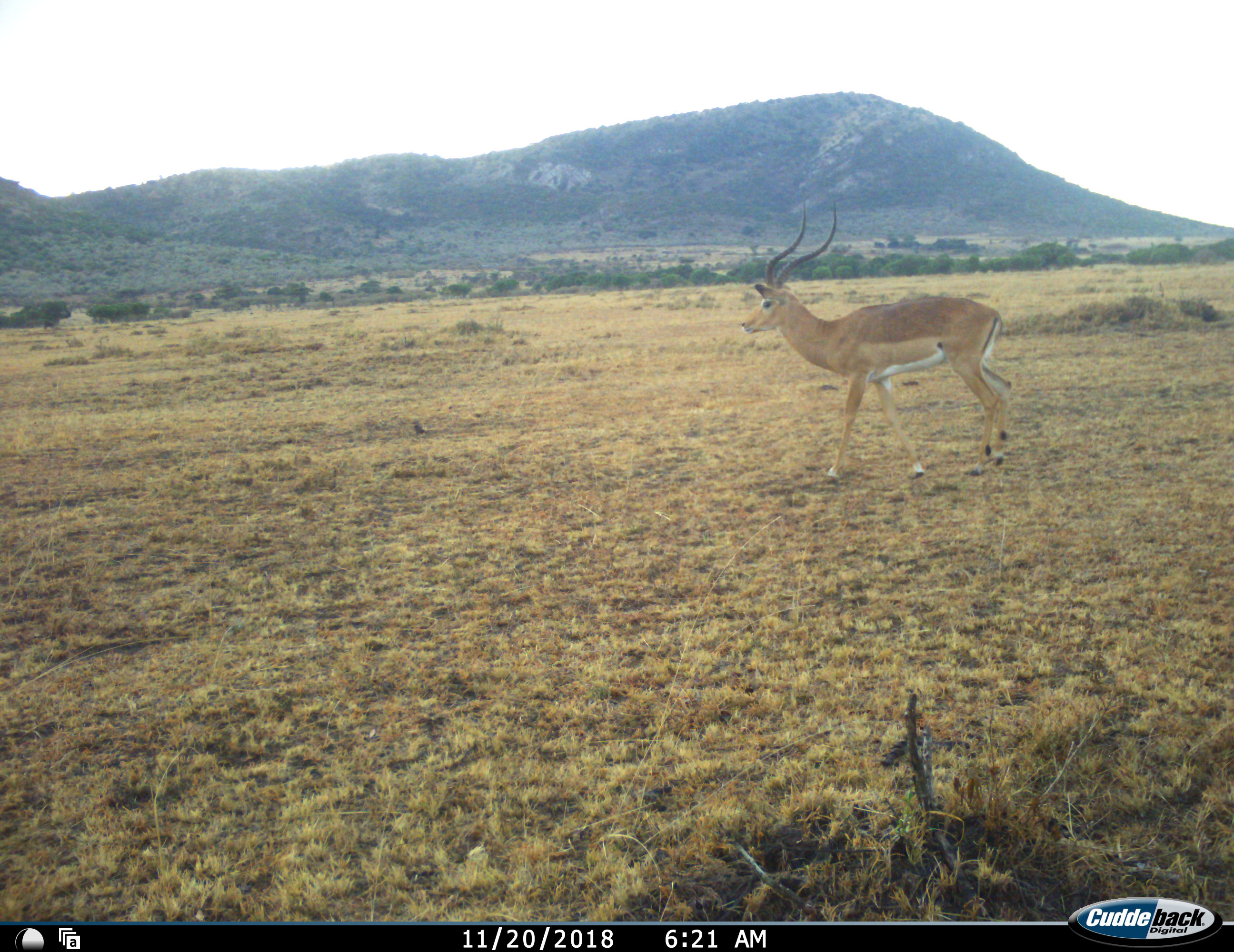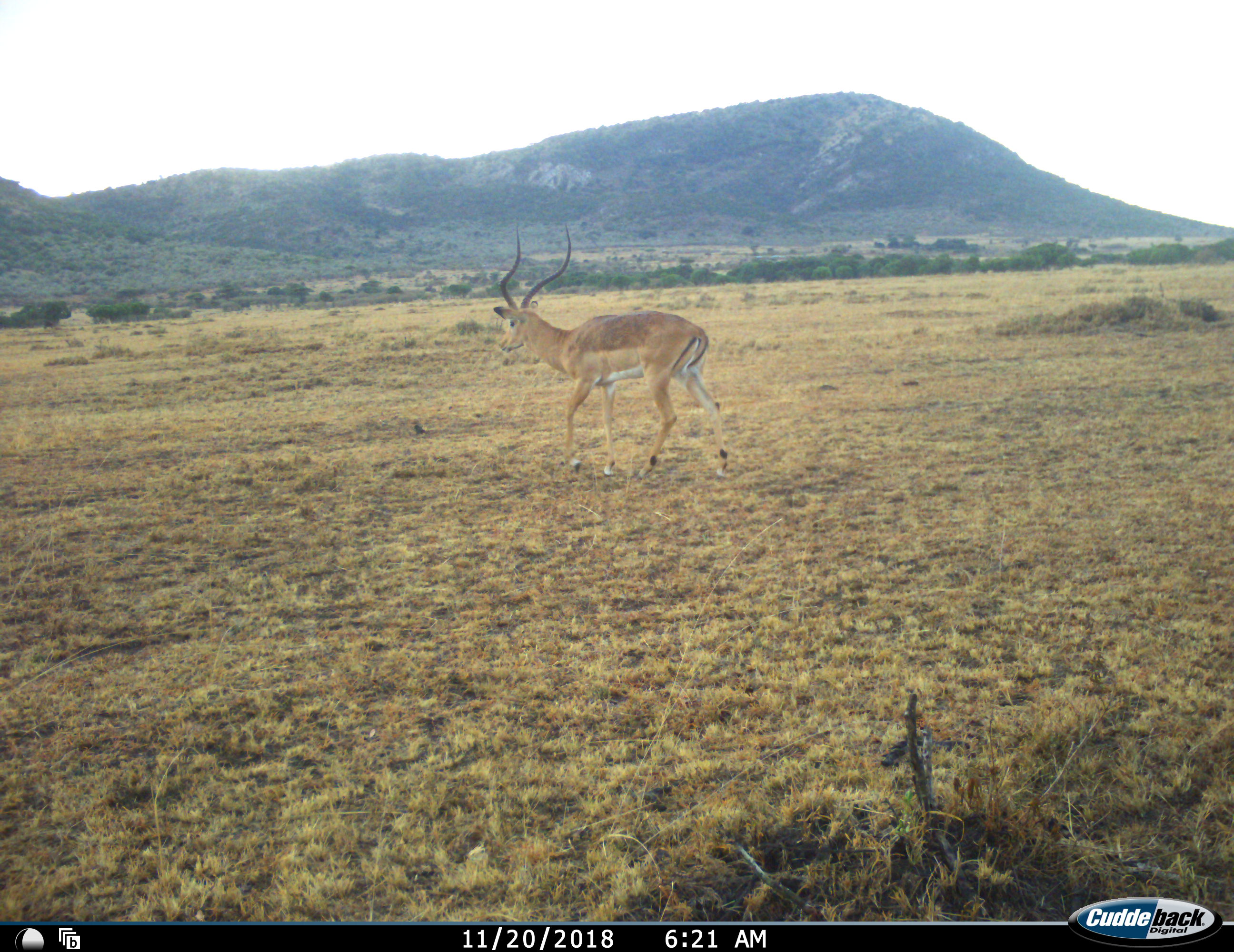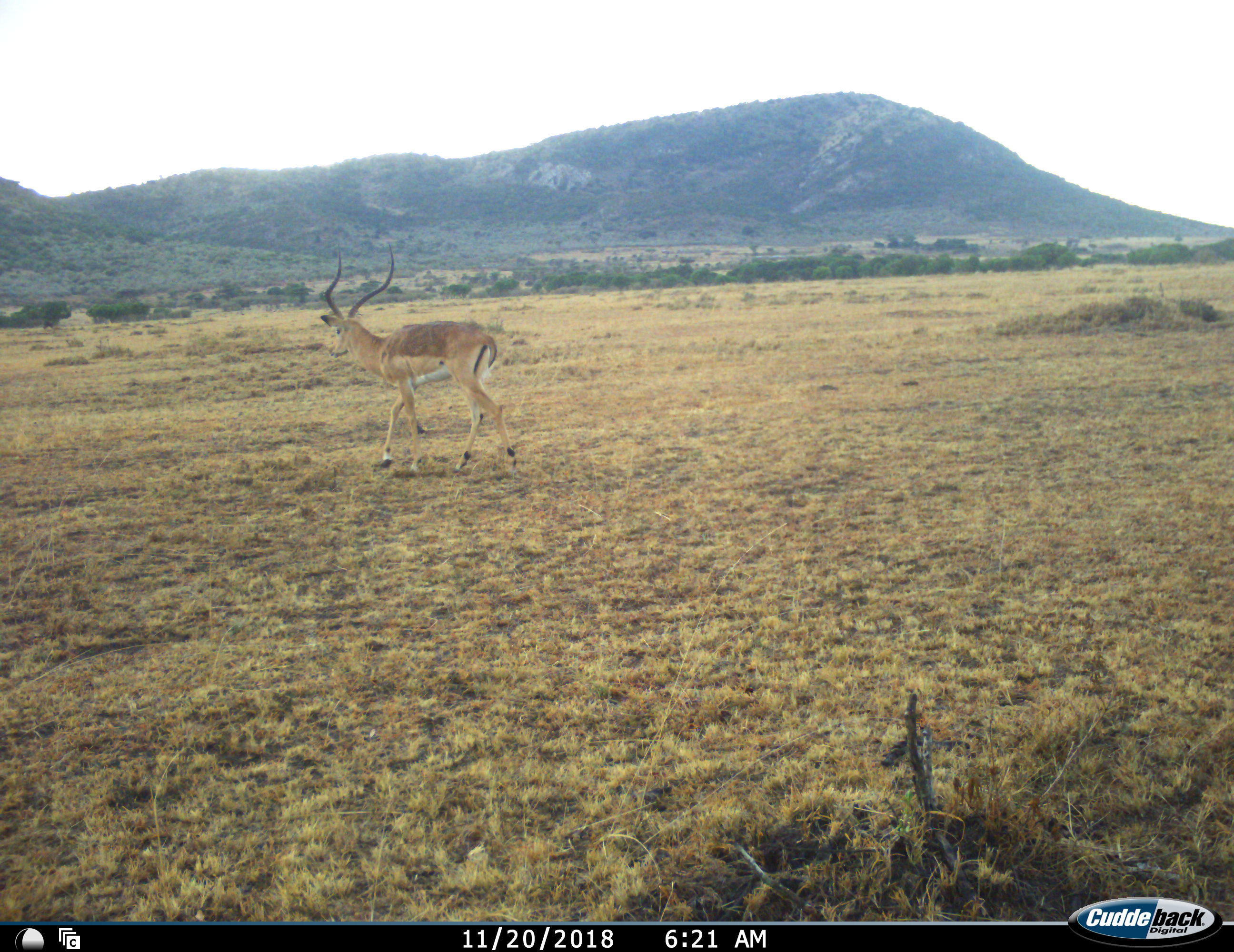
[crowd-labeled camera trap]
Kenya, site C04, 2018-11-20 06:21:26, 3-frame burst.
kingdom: Animalia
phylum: Chordata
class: Mammalia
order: Artiodactyla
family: Bovidae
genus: Aepyceros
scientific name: Aepyceros melampus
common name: impala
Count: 1.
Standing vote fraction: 12%.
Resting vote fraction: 0%.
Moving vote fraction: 100%.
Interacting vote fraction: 0%.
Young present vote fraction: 0%.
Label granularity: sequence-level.